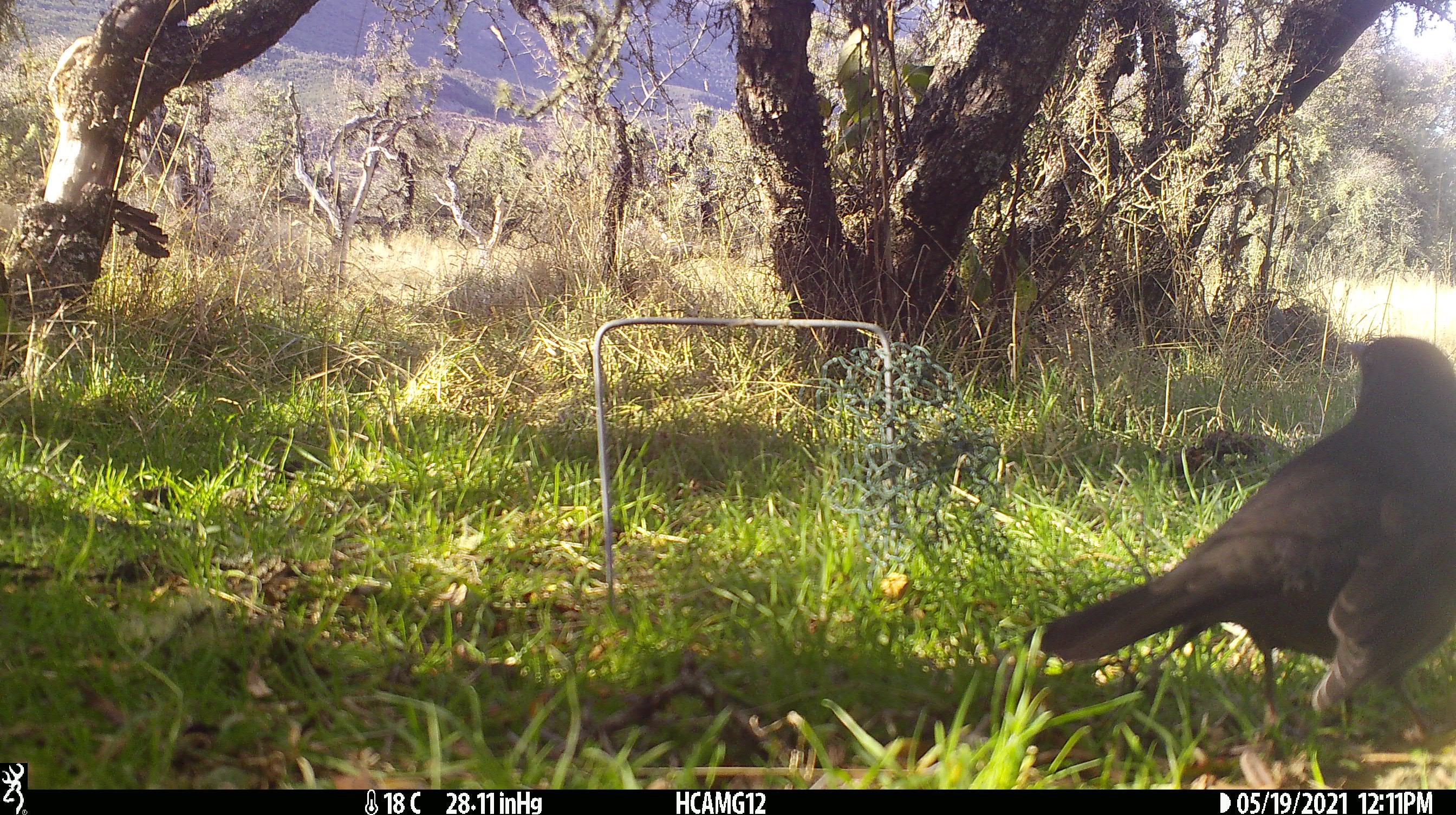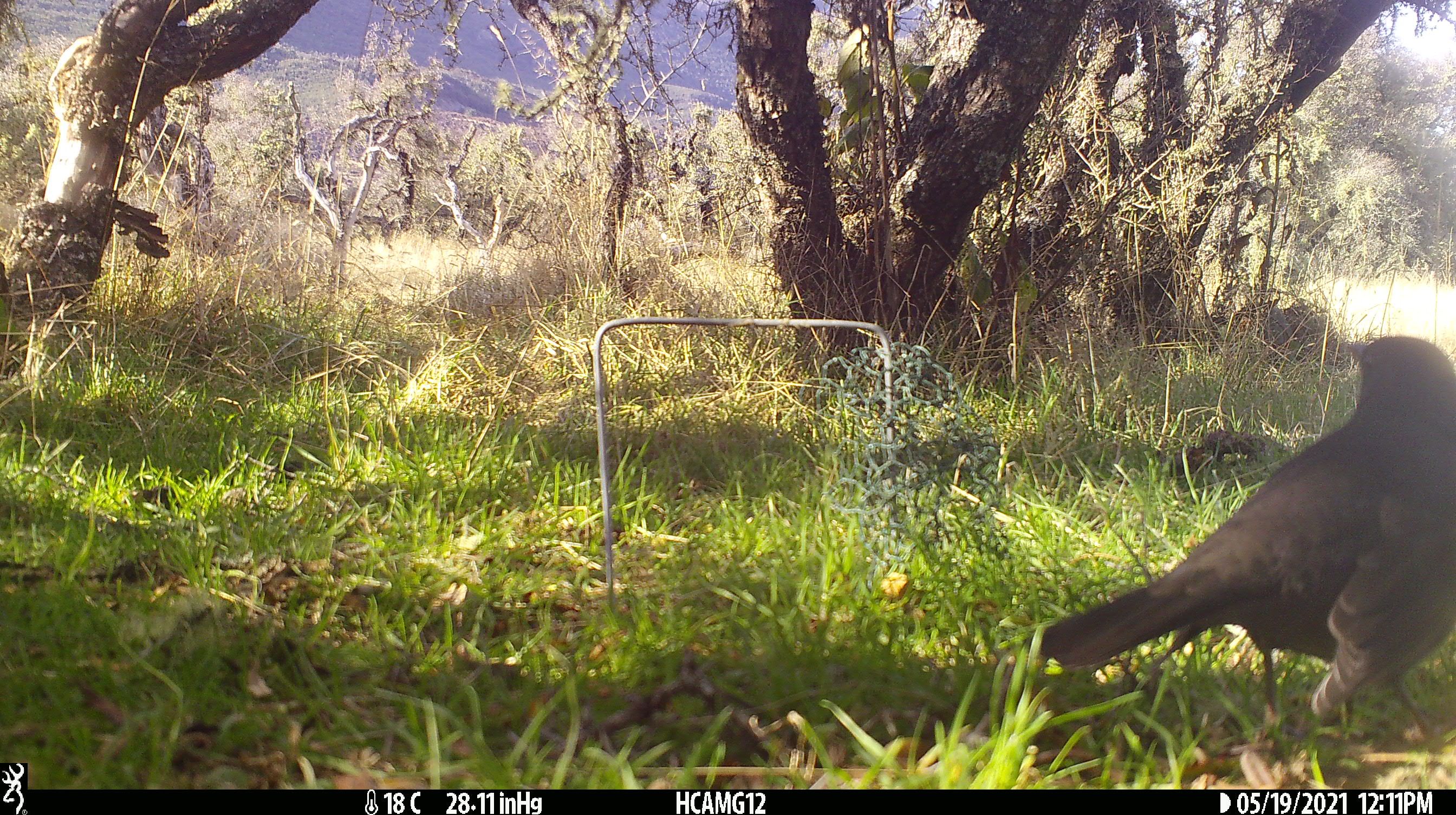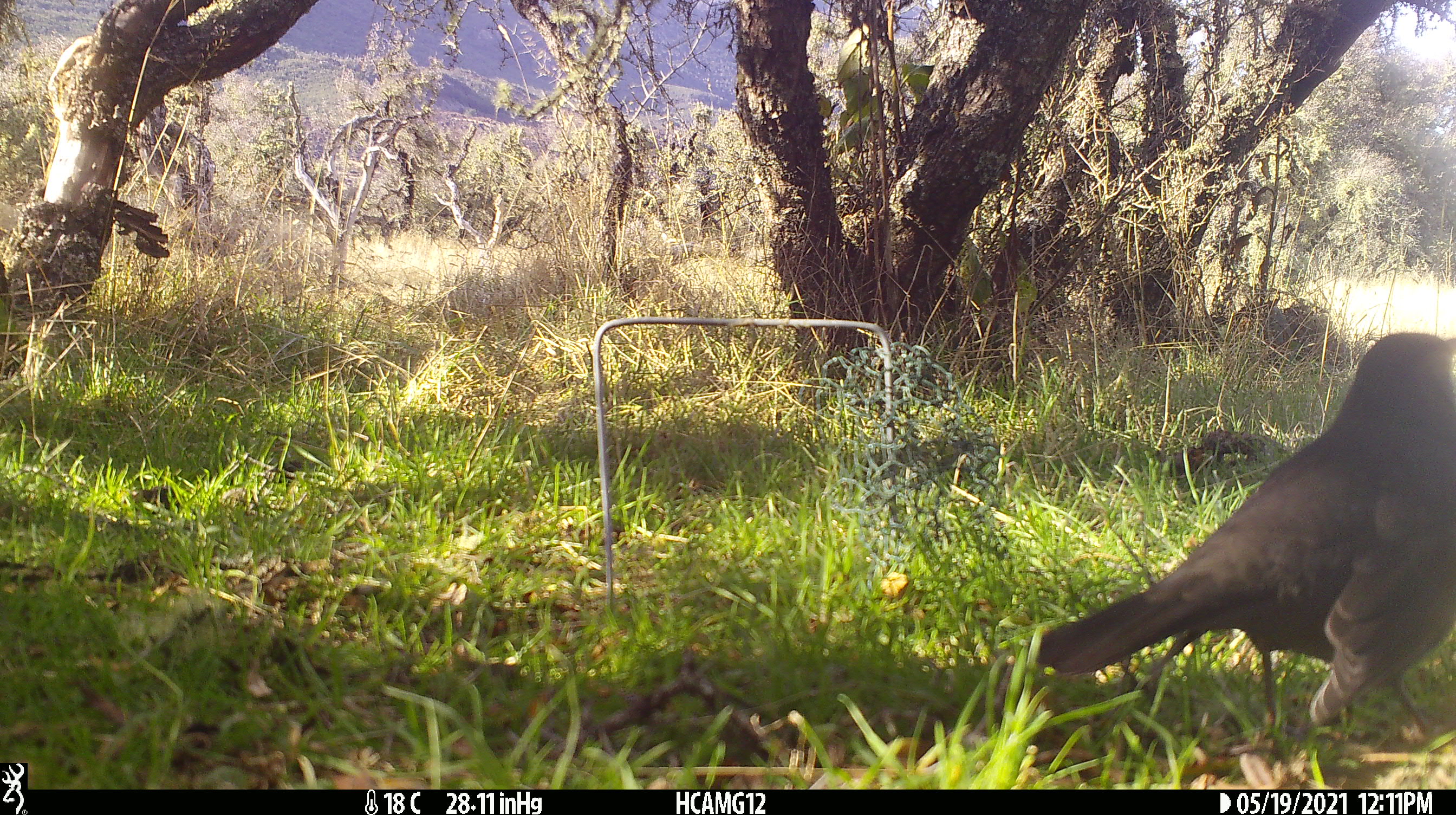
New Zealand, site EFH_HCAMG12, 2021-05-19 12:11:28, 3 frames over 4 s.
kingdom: Animalia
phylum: Chordata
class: Aves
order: Passeriformes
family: Turdidae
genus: Turdus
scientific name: Turdus merula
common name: eurasian blackbird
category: blackbird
Blackbird (eurasian blackbird) (Turdus merula).